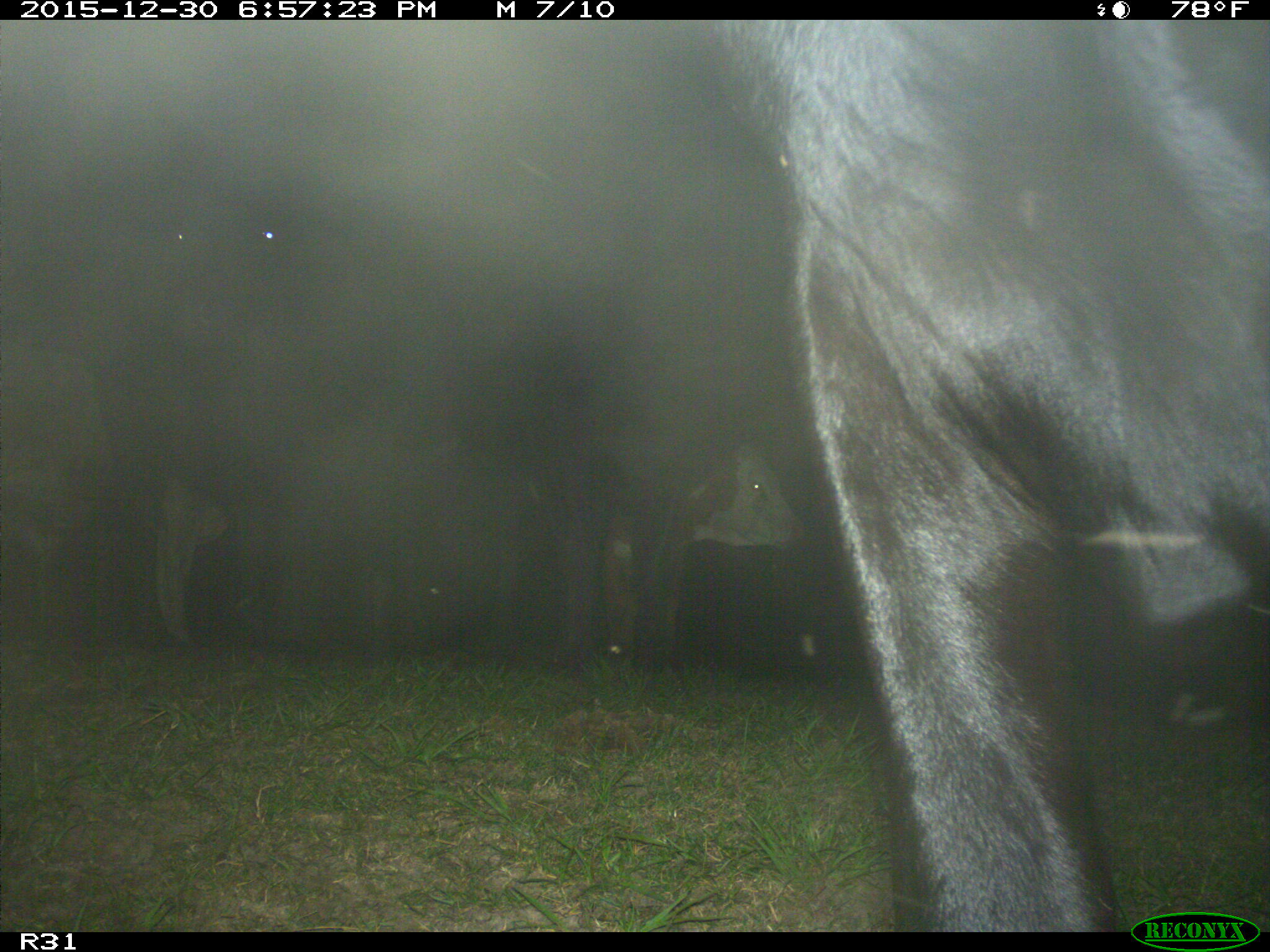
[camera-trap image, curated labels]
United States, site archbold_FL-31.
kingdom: Animalia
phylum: Chordata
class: Mammalia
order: Artiodactyla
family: Bovidae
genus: Bos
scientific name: Bos taurus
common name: domestic cow